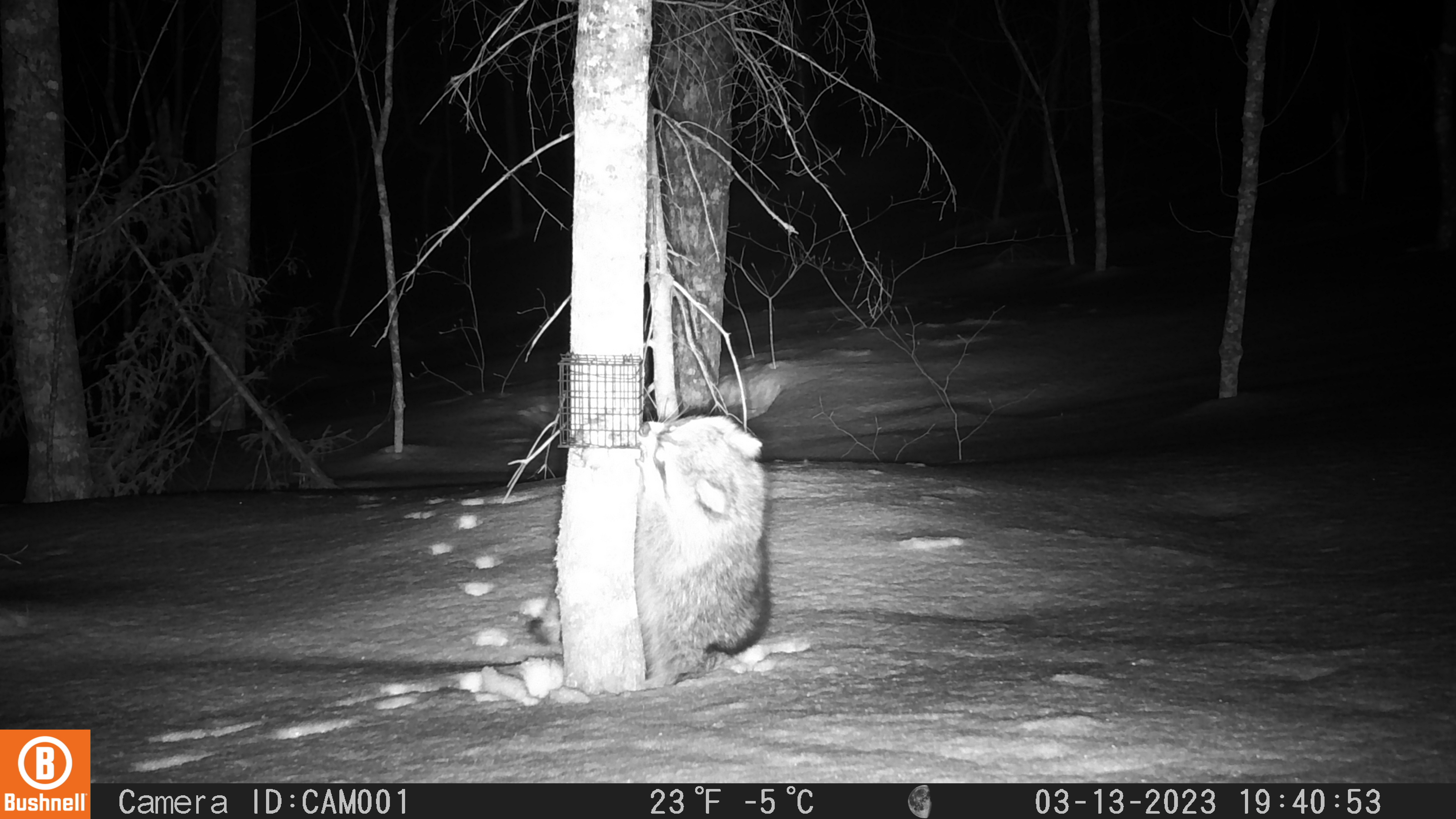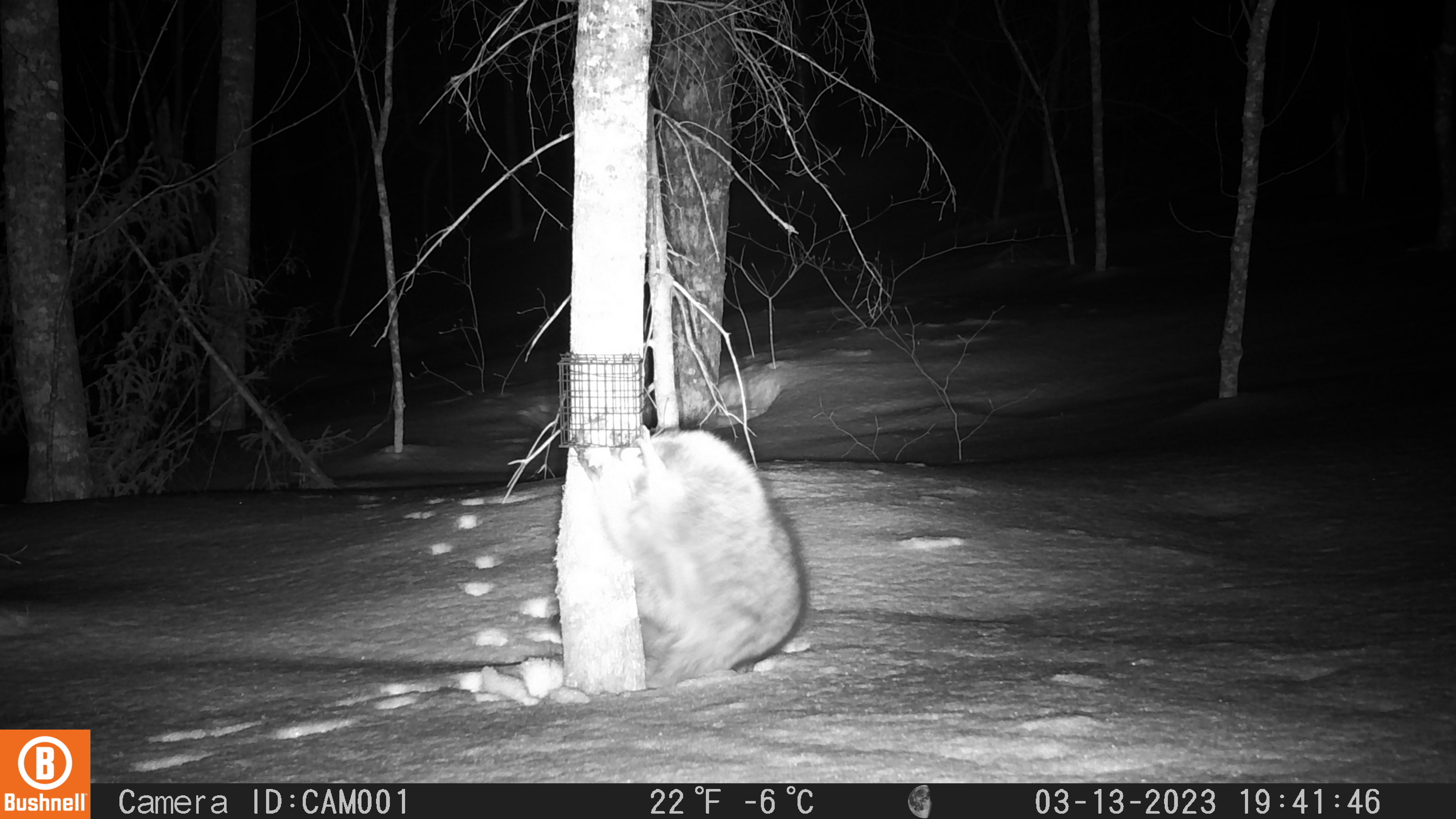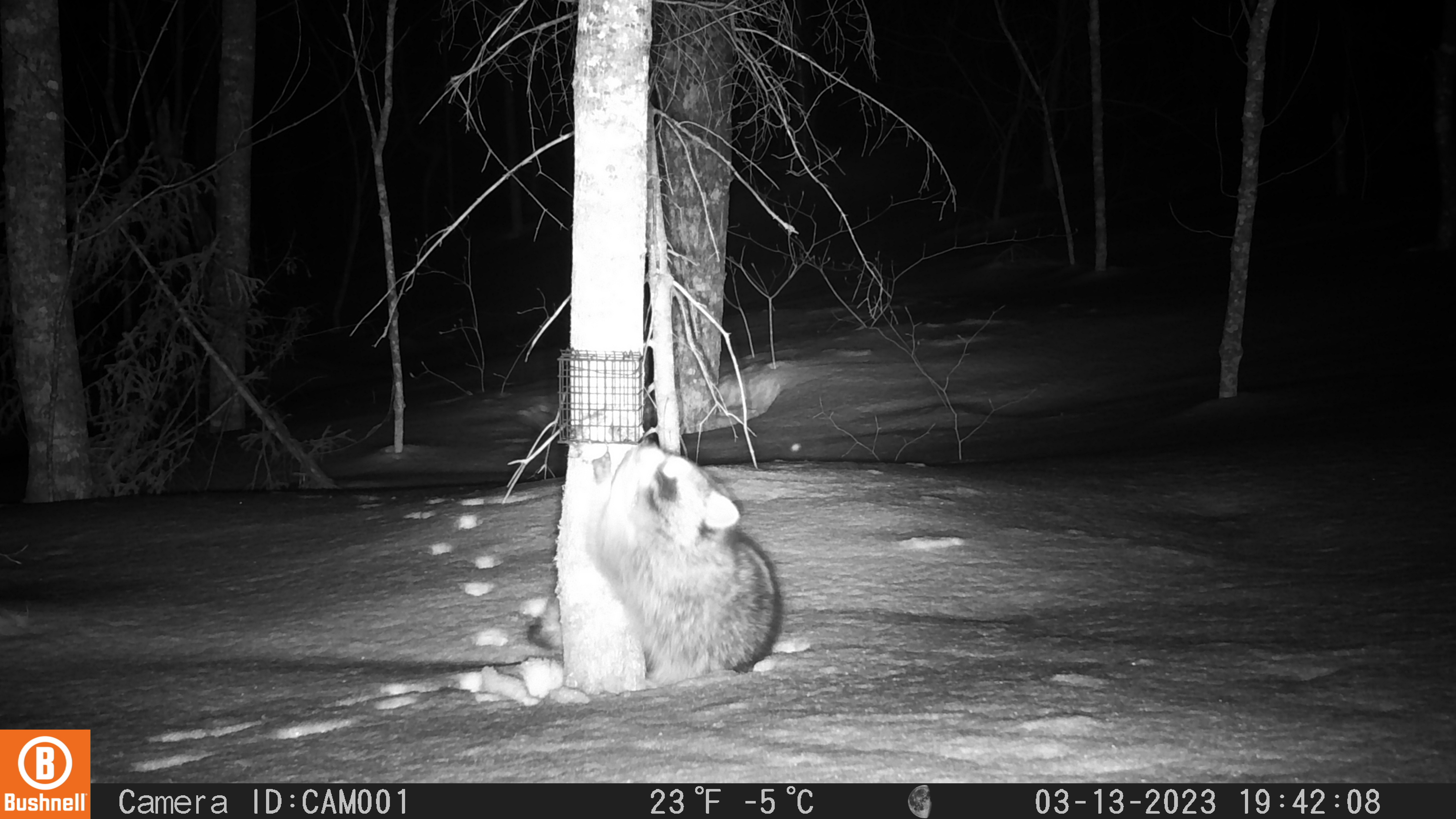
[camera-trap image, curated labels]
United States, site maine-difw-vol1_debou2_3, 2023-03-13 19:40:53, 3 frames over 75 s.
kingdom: Animalia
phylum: Chordata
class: Mammalia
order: Carnivora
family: Procyonidae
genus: Procyon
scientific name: Procyon lotor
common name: raccoon